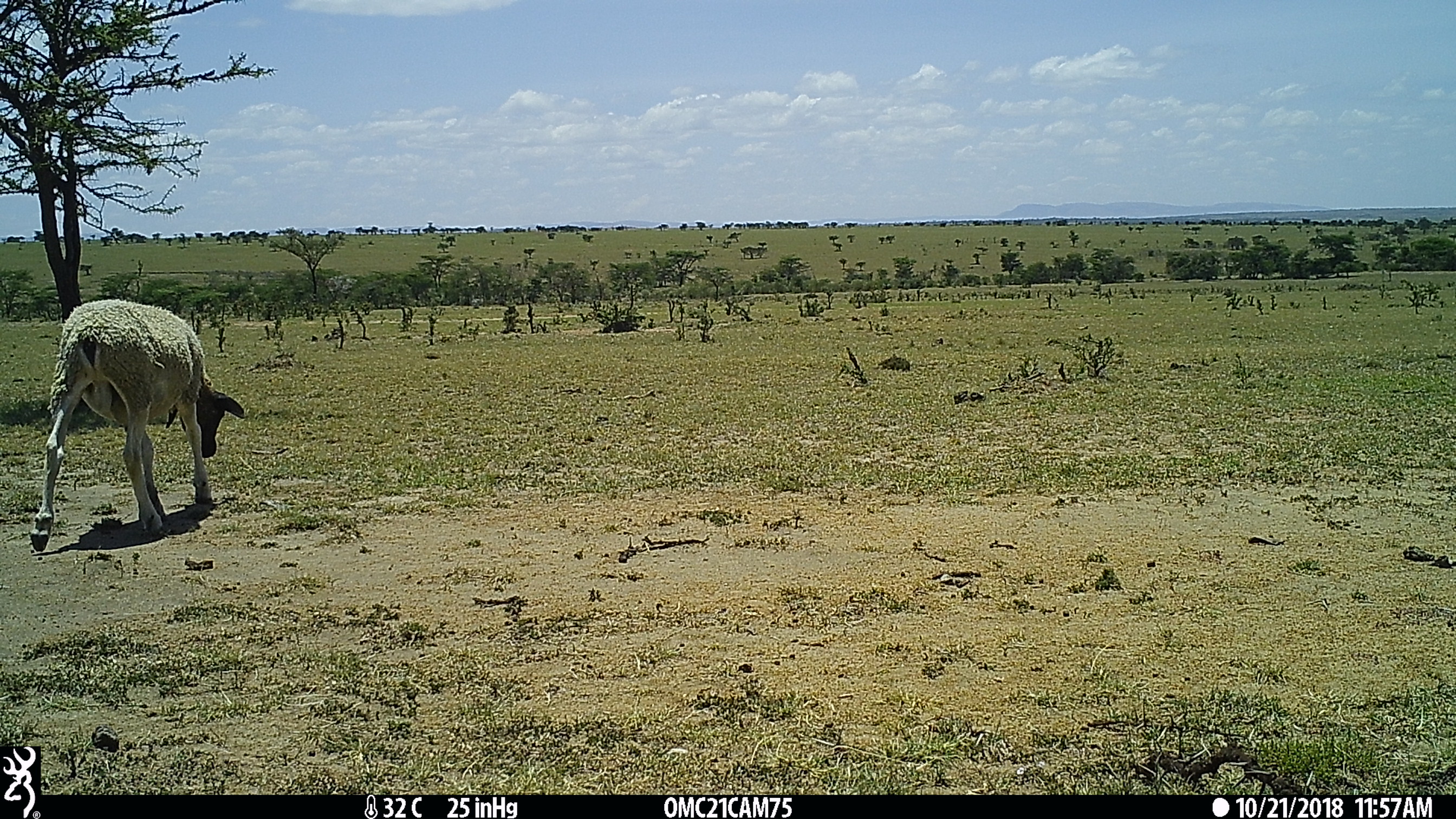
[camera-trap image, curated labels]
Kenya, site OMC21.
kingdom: Animalia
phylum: Chordata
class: Mammalia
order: Artiodactyla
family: Bovidae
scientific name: Bovidae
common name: sheep or goat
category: shoat